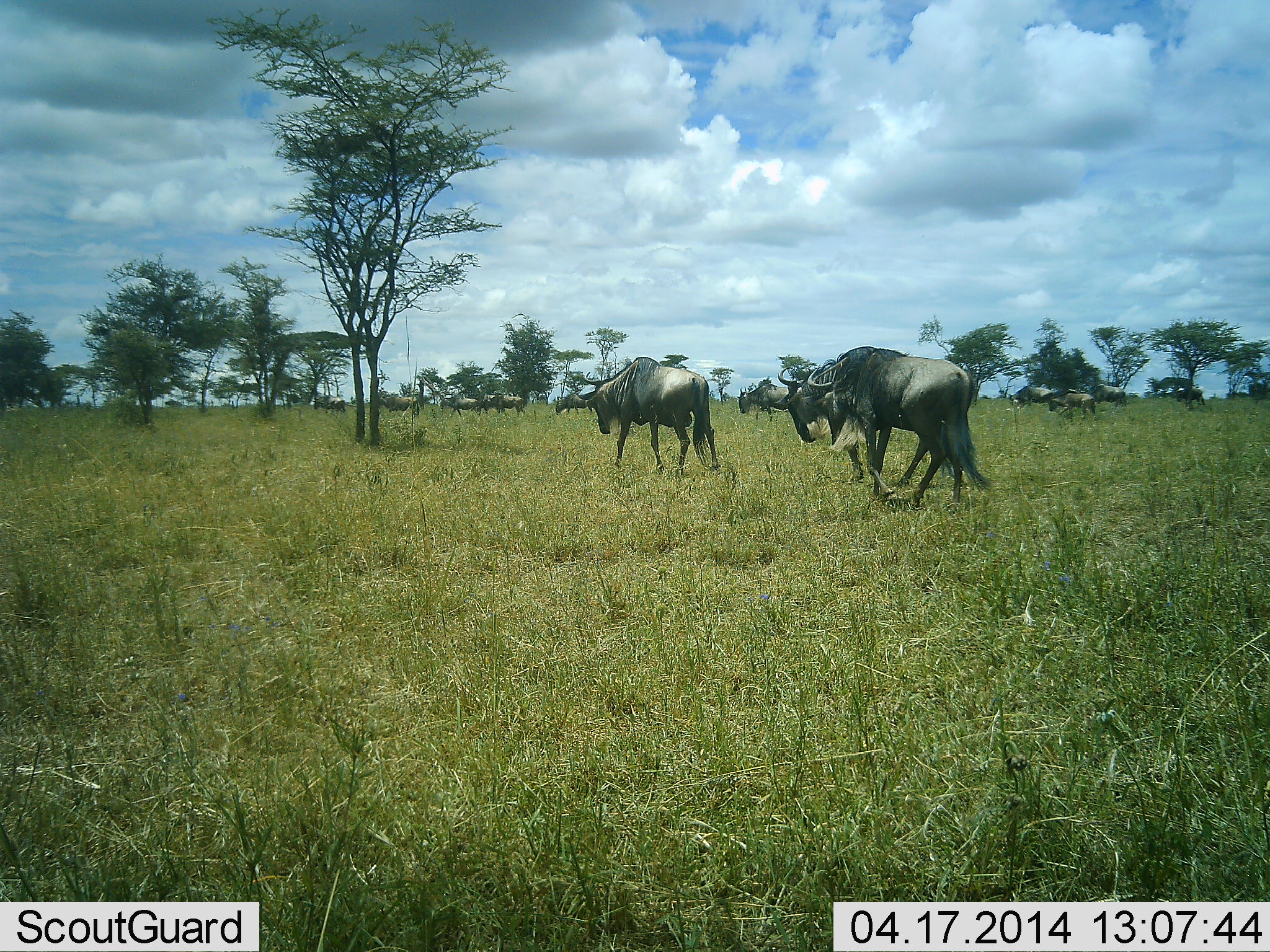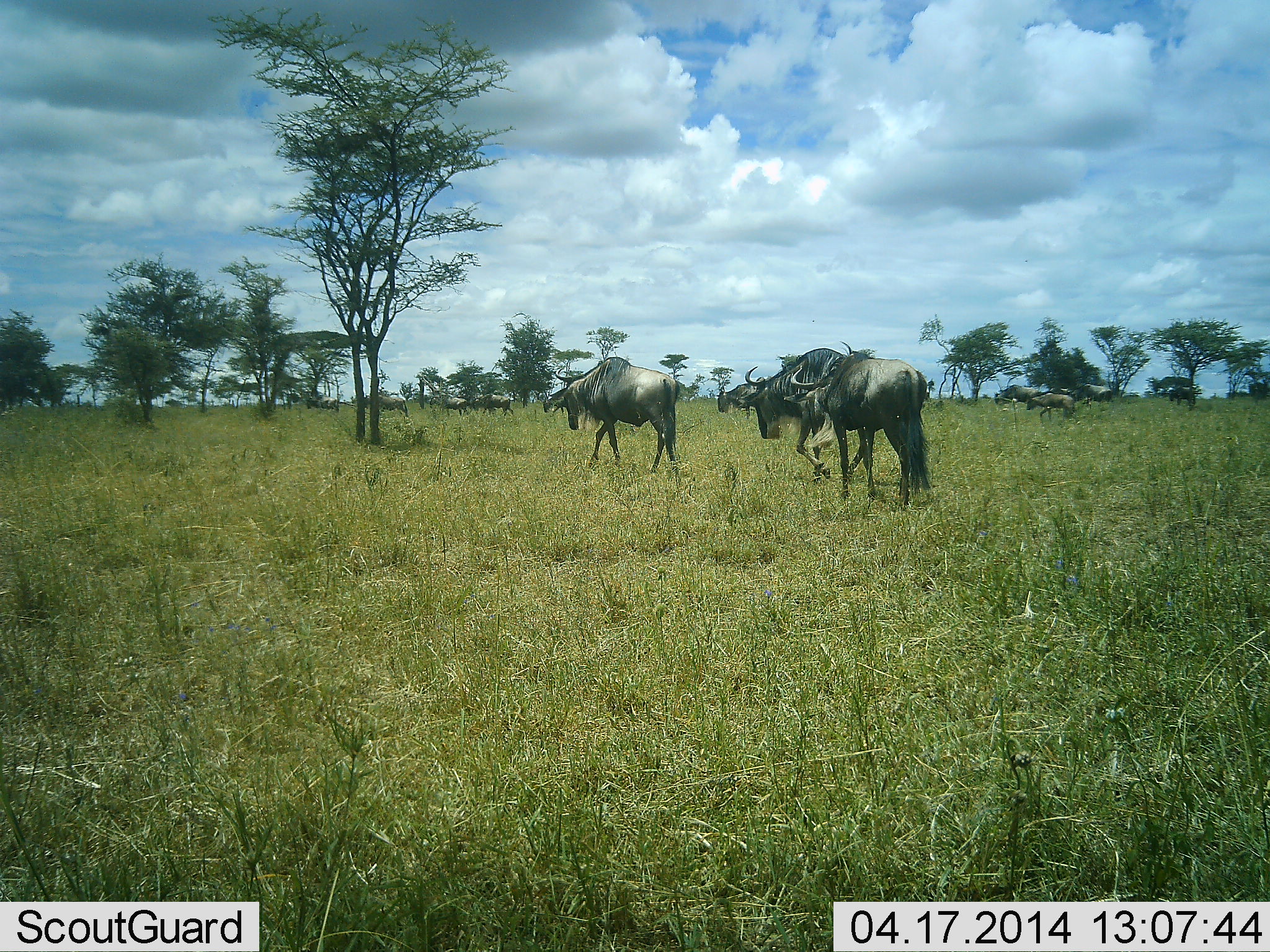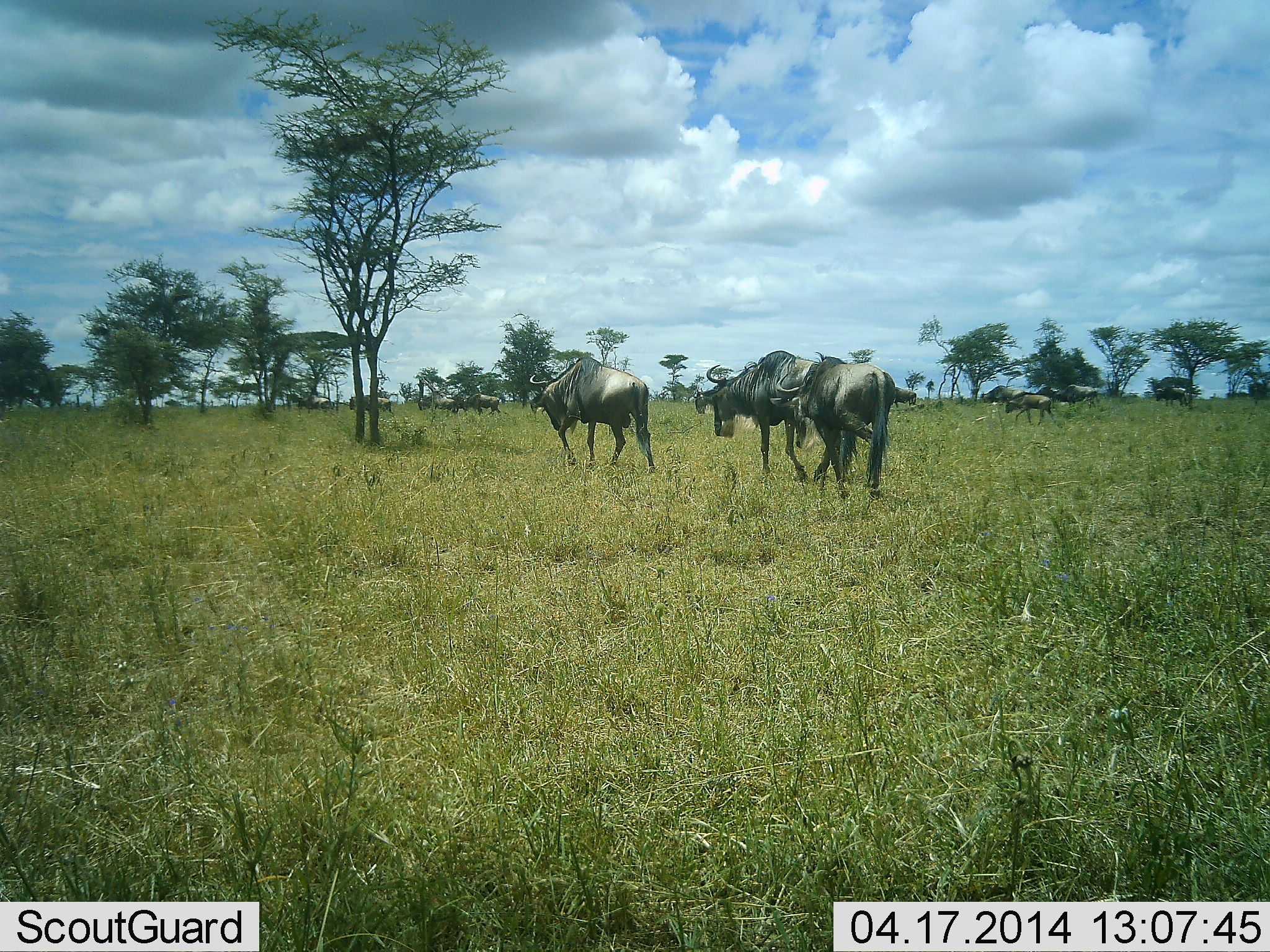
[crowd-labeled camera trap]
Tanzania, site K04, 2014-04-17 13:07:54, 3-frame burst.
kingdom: Animalia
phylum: Chordata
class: Mammalia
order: Artiodactyla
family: Bovidae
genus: Connochaetes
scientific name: Connochaetes taurinus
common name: blue wildebeest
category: wildebeest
Wildebeest (blue wildebeest) (Connochaetes taurinus), count 11-50. Behavior (volunteer vote fractions): standing 20%, resting 0%, moving 100%, interacting 0%. Young present (vote fraction): 0%. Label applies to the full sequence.